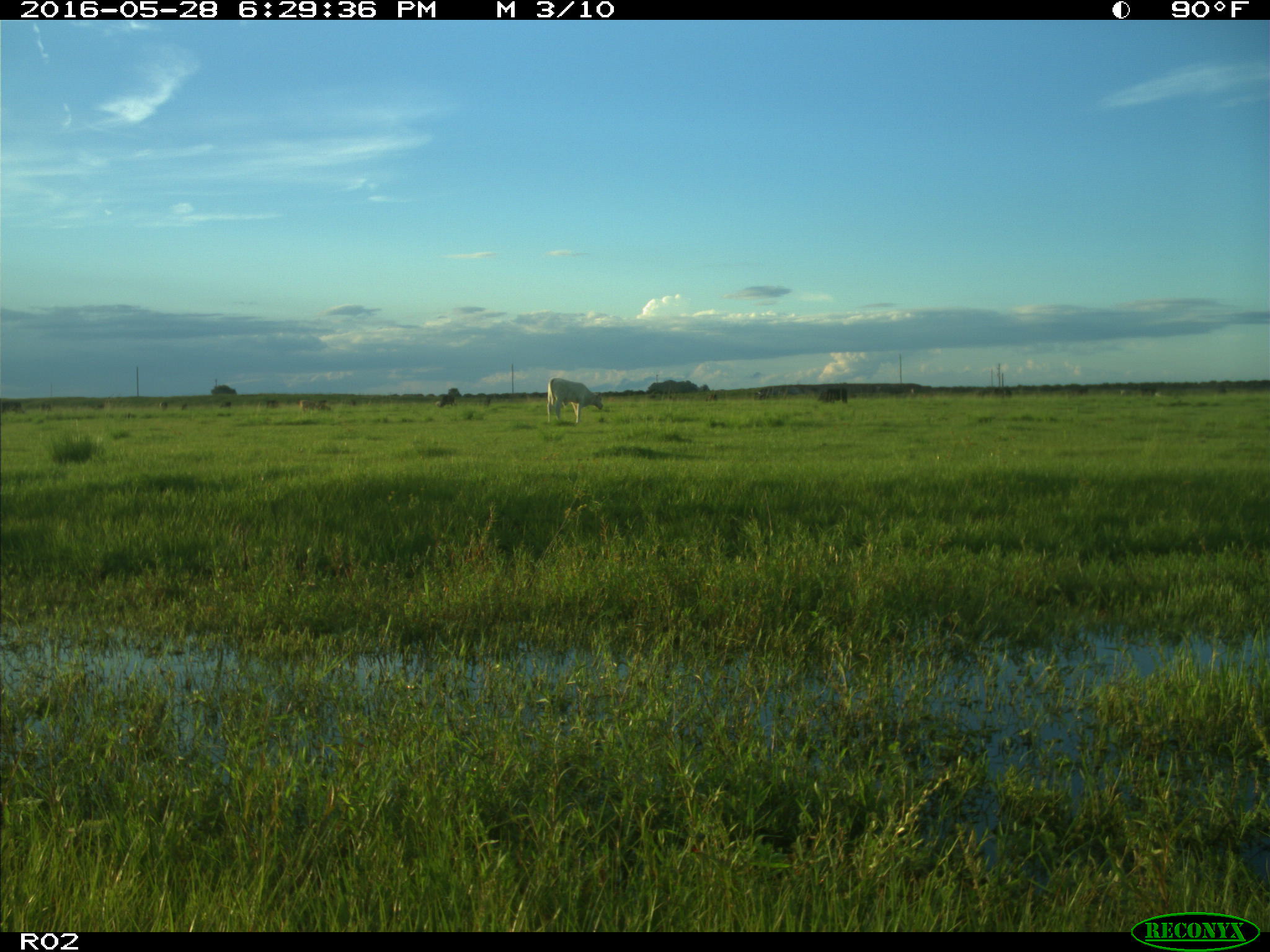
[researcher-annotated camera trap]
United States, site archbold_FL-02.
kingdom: Animalia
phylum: Chordata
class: Mammalia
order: Artiodactyla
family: Bovidae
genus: Bos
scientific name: Bos taurus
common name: domestic cow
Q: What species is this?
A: Bos taurus (domestic cow).